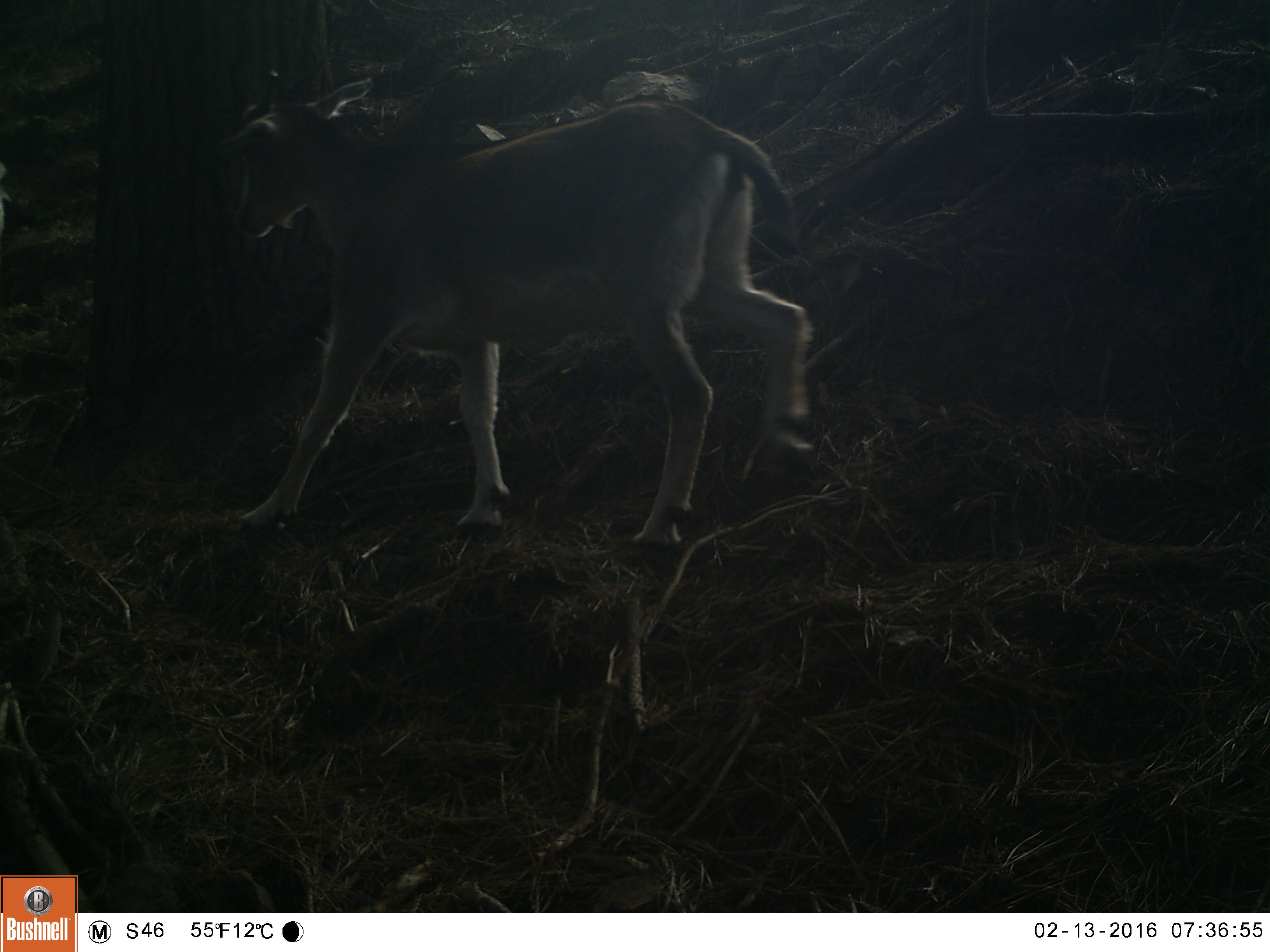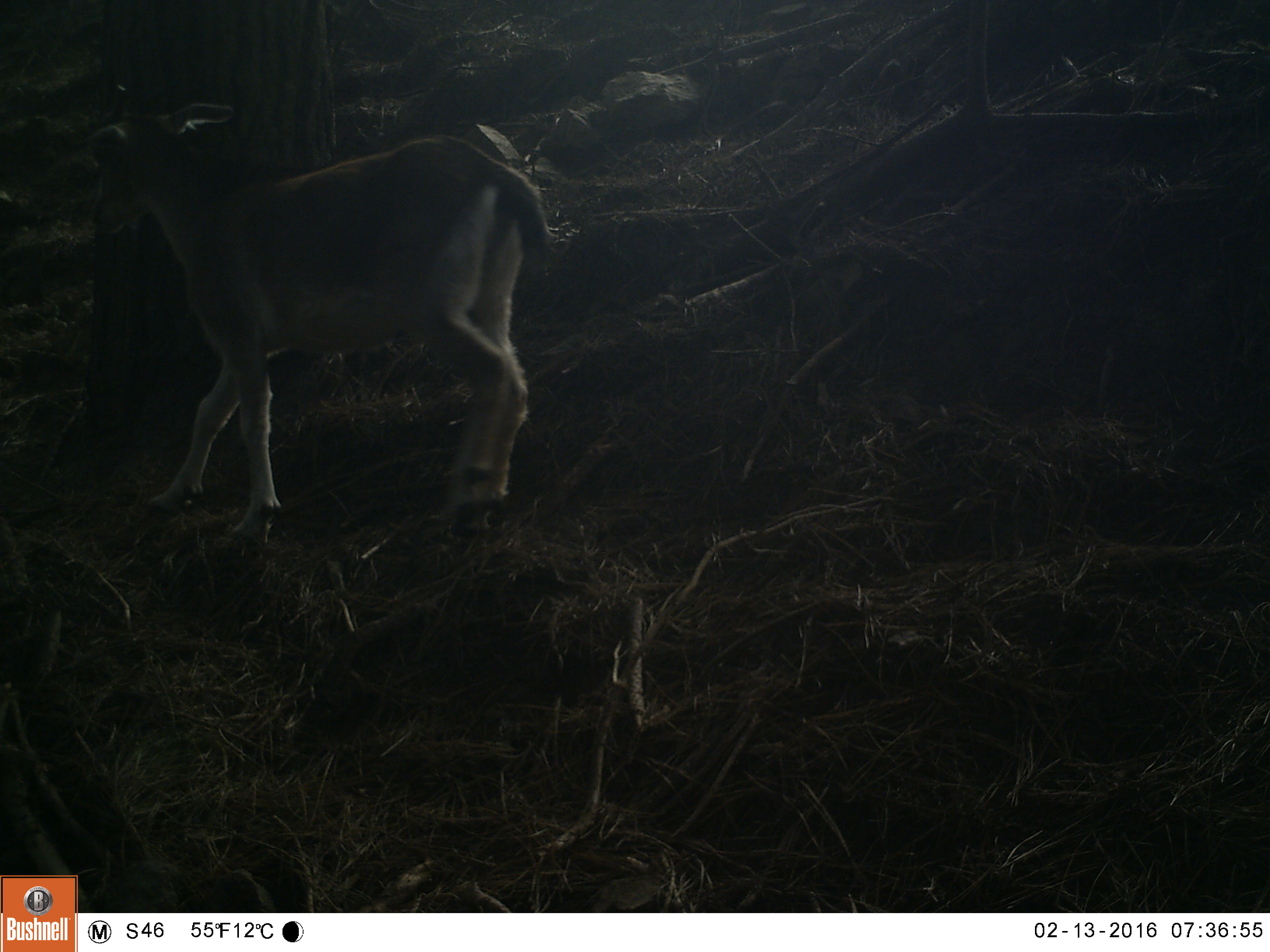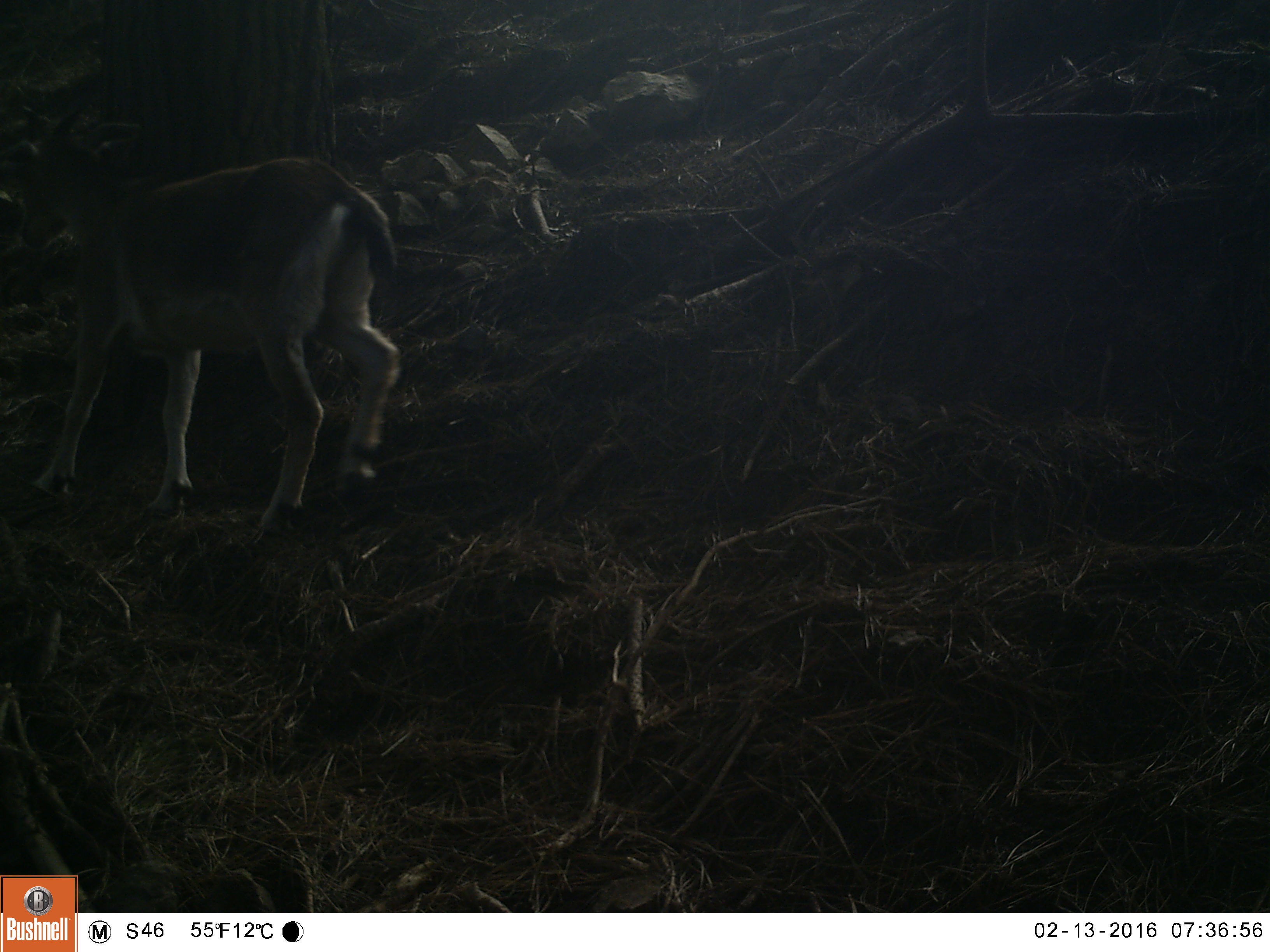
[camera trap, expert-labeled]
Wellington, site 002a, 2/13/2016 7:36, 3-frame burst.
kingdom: Animalia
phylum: Chordata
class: Mammalia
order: Artiodactyla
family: Bovidae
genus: Capra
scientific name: Capra hircus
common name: goat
Goat (Capra hircus).